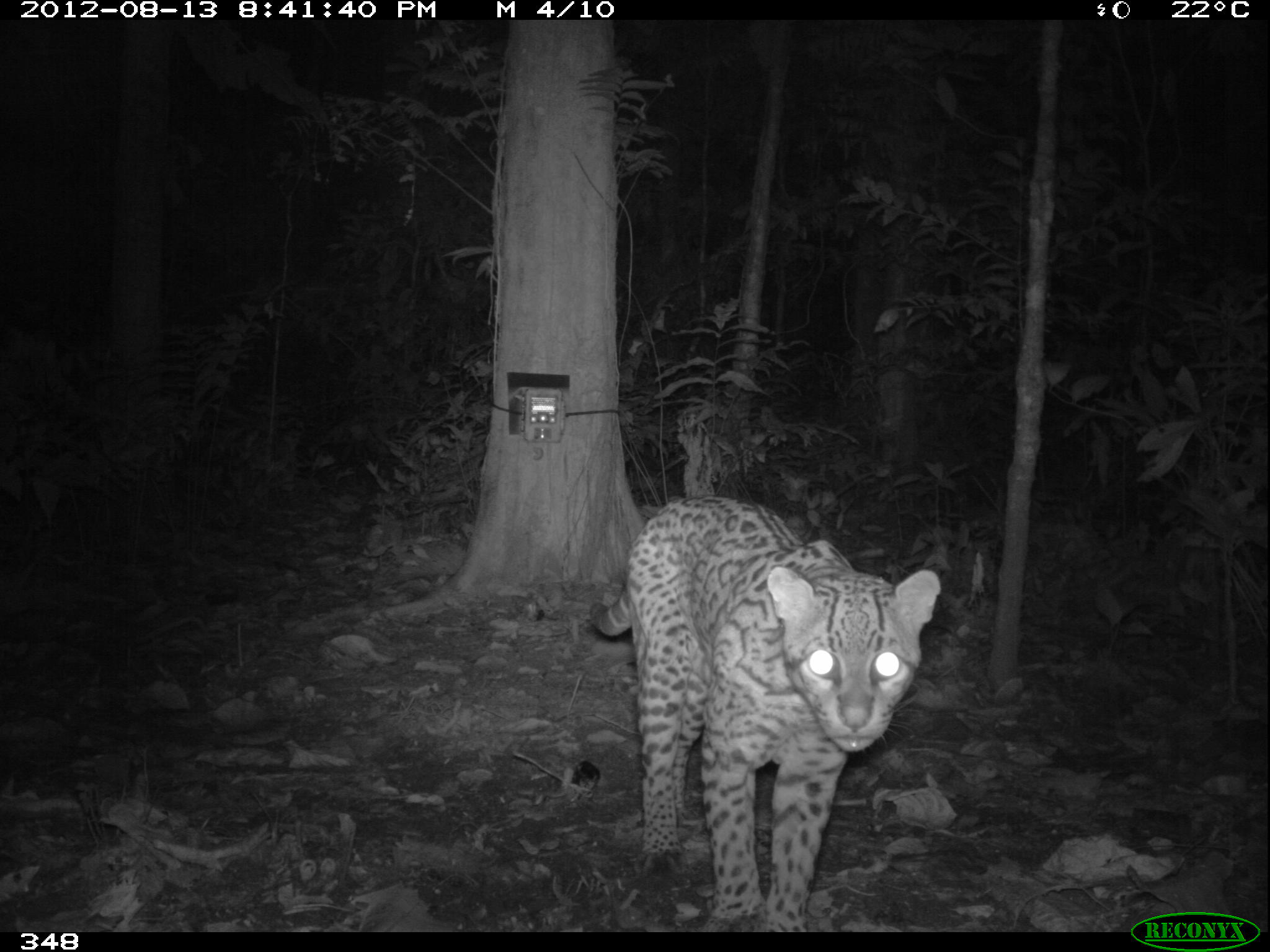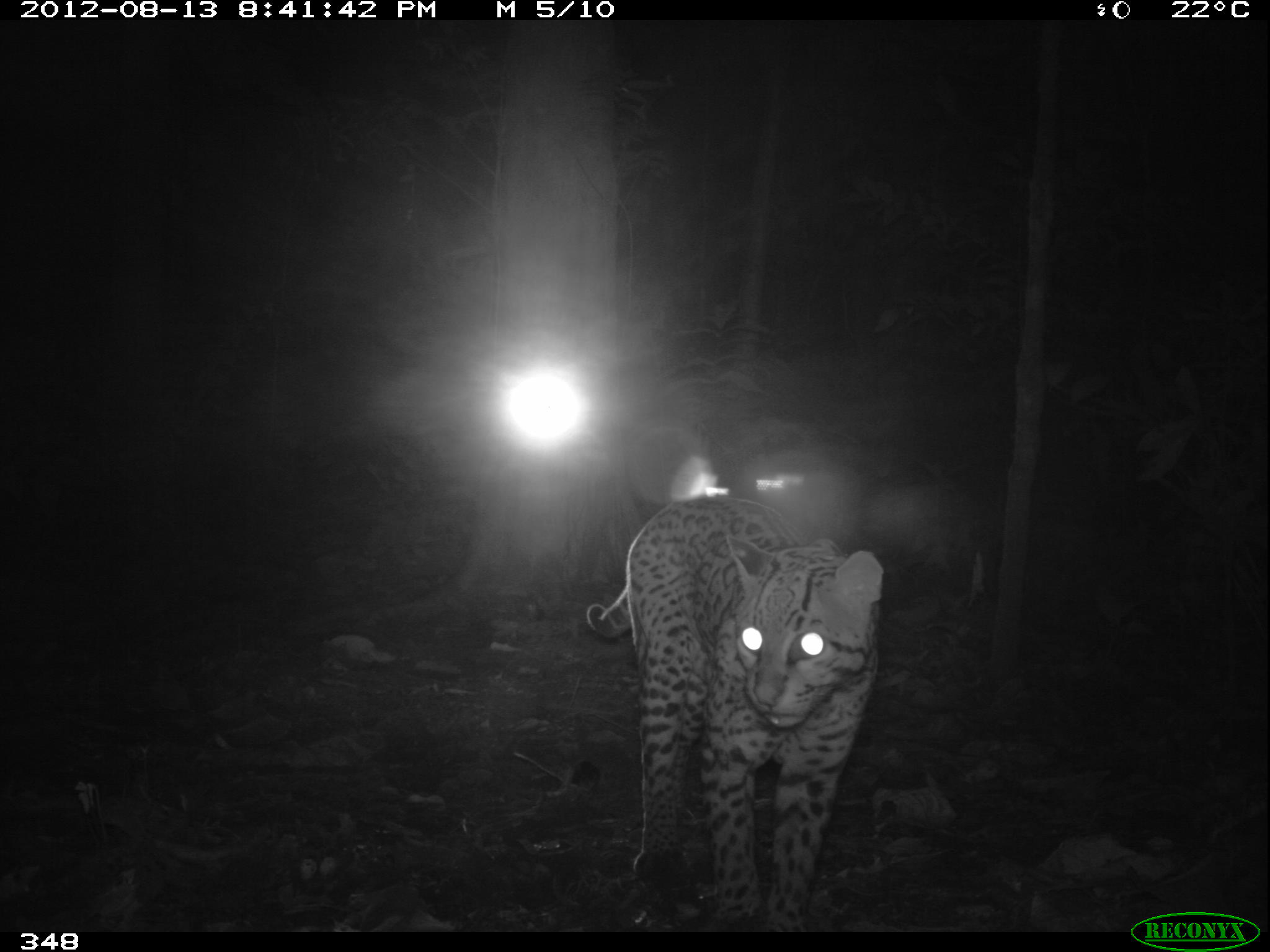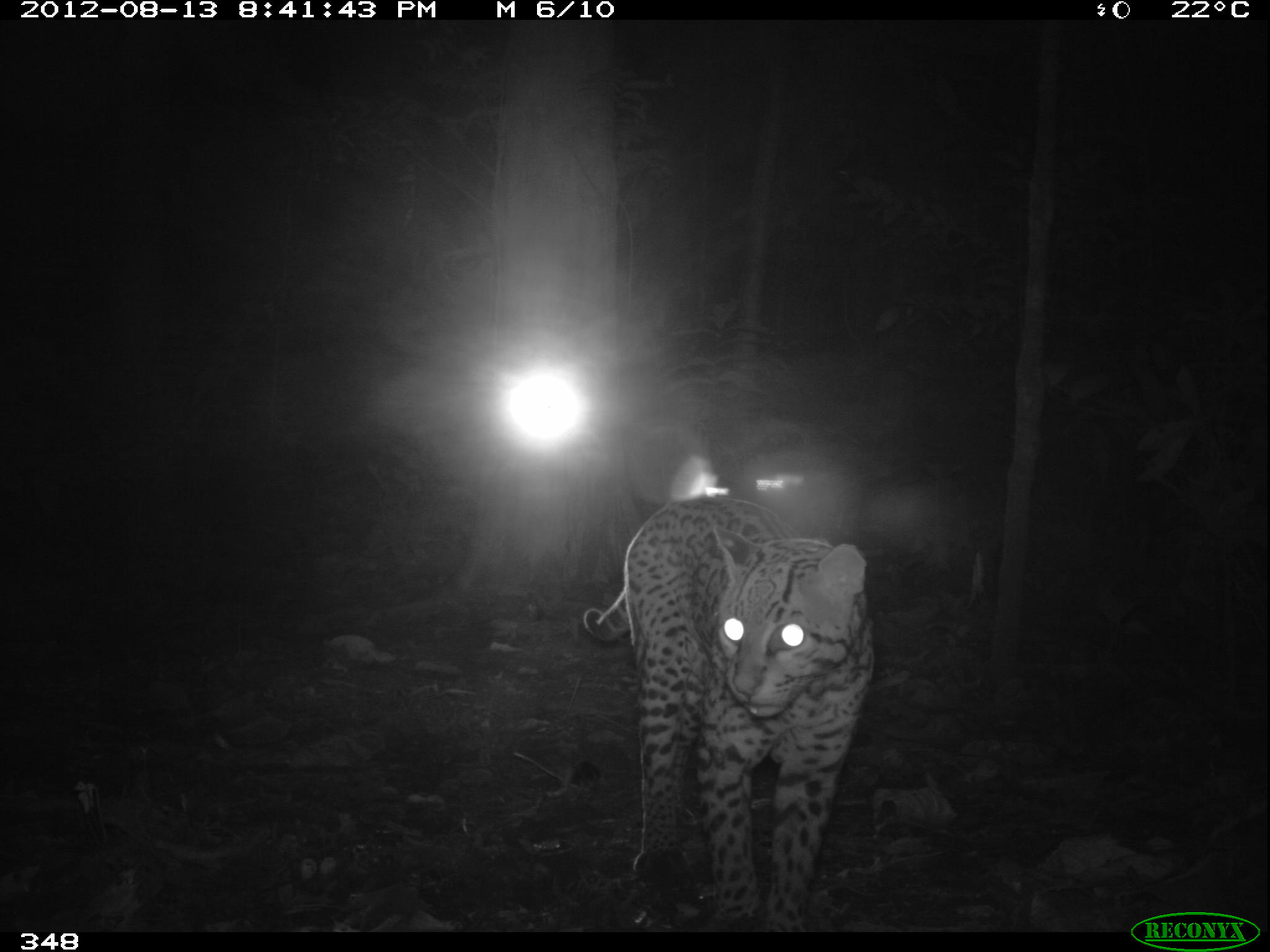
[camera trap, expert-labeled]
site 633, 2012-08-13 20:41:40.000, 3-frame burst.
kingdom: Animalia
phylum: Chordata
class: Mammalia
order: Carnivora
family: Felidae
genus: Leopardus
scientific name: Leopardus pardalis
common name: ocelot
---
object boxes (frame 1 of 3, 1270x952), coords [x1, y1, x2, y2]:
leopardus pardalis: [589, 492, 941, 932]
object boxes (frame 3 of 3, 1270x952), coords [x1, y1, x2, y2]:
leopardus pardalis: [581, 493, 879, 933]